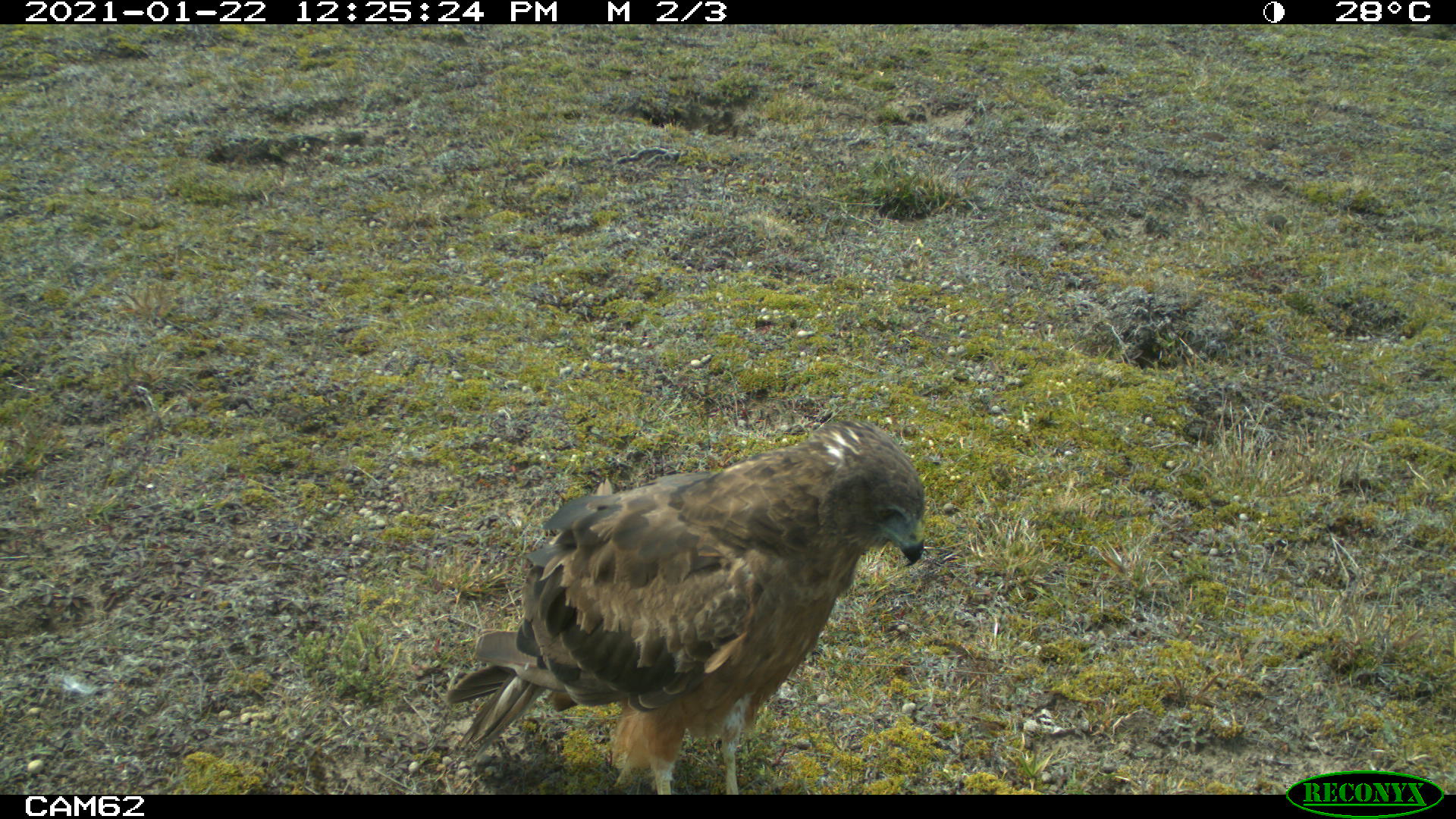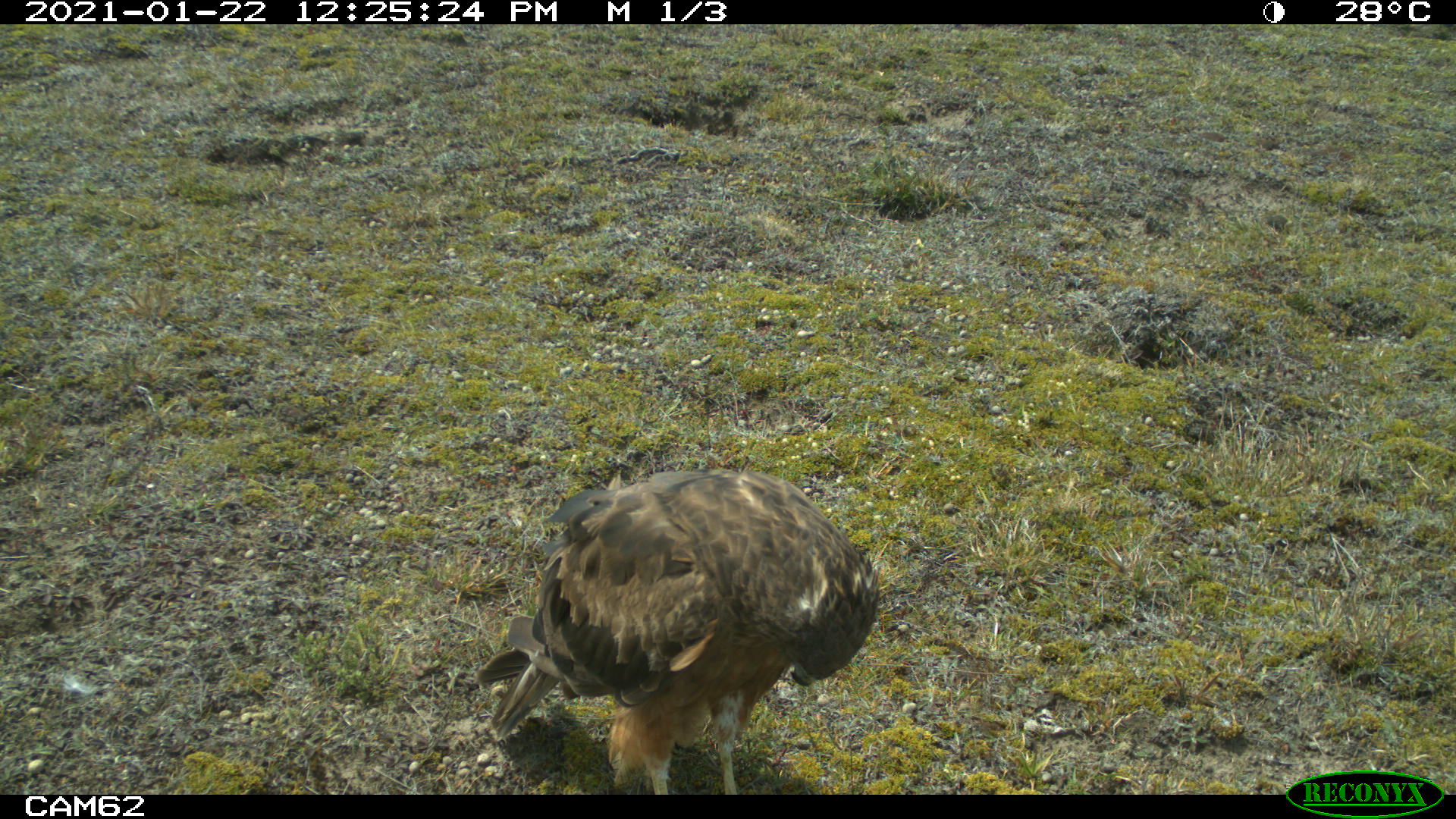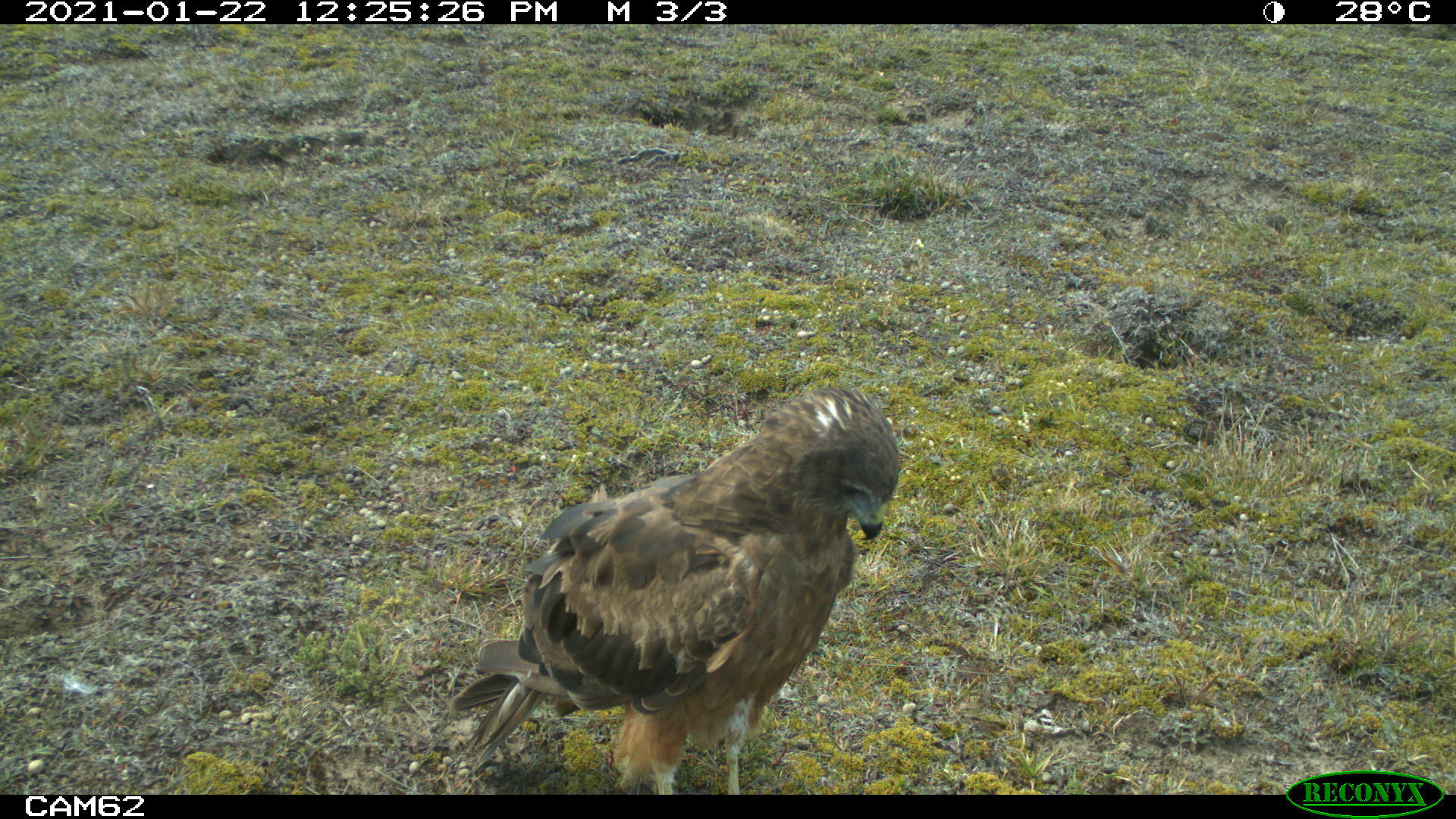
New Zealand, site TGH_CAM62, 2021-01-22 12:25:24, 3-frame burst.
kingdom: Animalia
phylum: Chordata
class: Aves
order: Accipitriformes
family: Accipitridae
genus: Circus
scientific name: Circus approximans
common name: swamp harrier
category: harrier